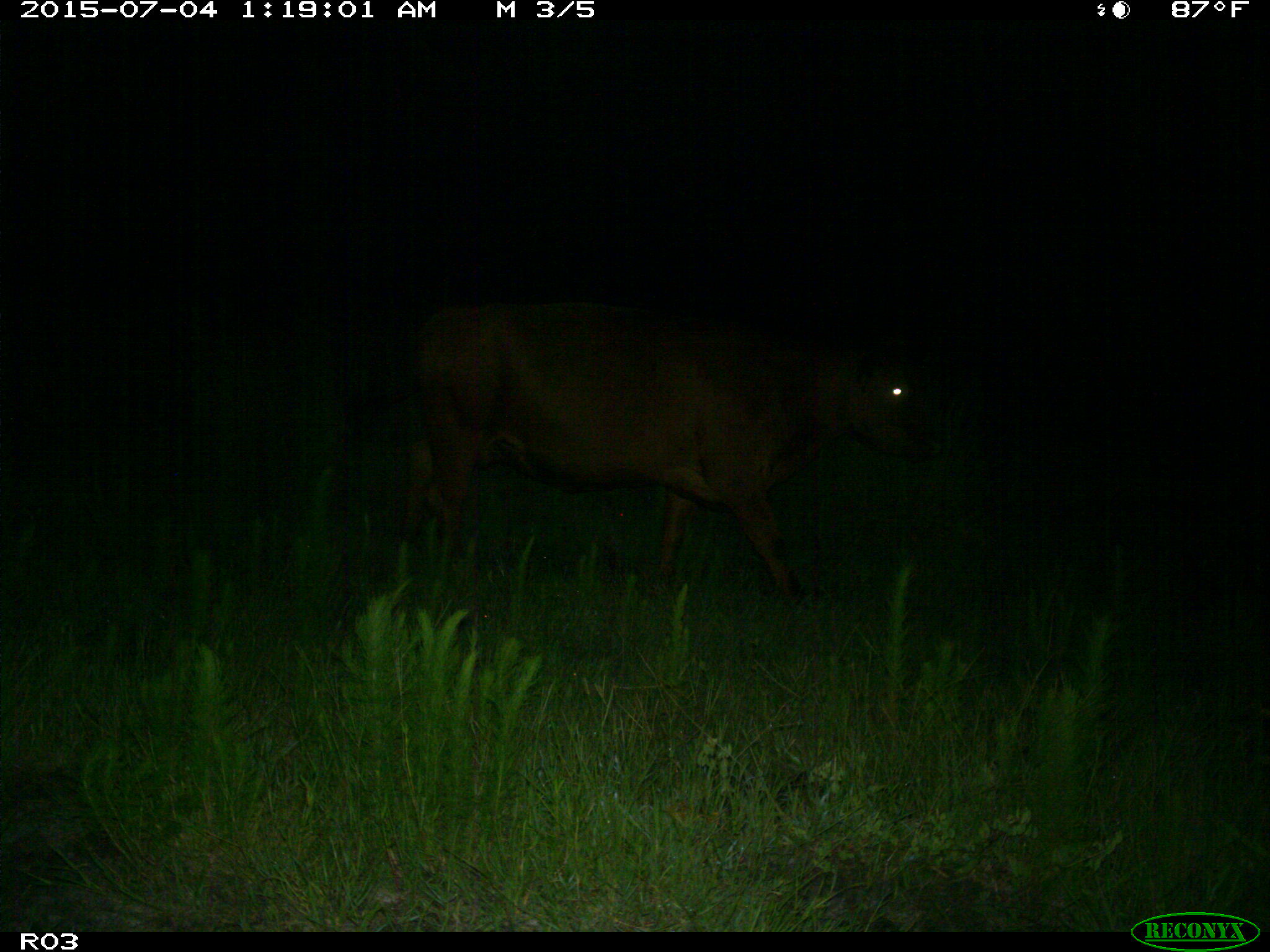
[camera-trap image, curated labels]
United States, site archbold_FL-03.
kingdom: Animalia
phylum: Chordata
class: Mammalia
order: Artiodactyla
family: Bovidae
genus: Bos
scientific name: Bos taurus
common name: domestic cow